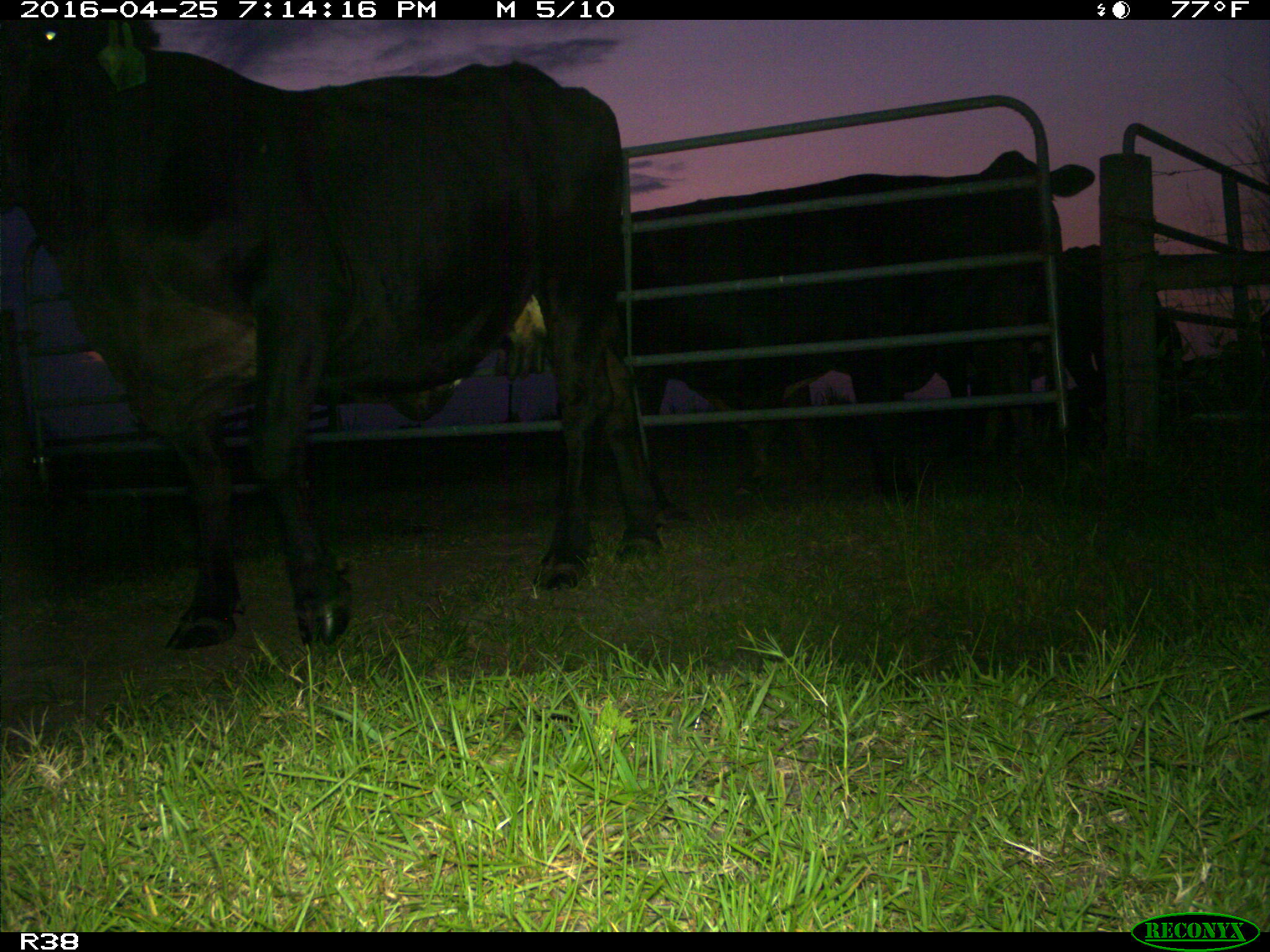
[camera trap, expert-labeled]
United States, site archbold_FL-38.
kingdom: Animalia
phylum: Chordata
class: Mammalia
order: Artiodactyla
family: Bovidae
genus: Bos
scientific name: Bos taurus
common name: domestic cow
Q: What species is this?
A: Bos taurus (domestic cow).